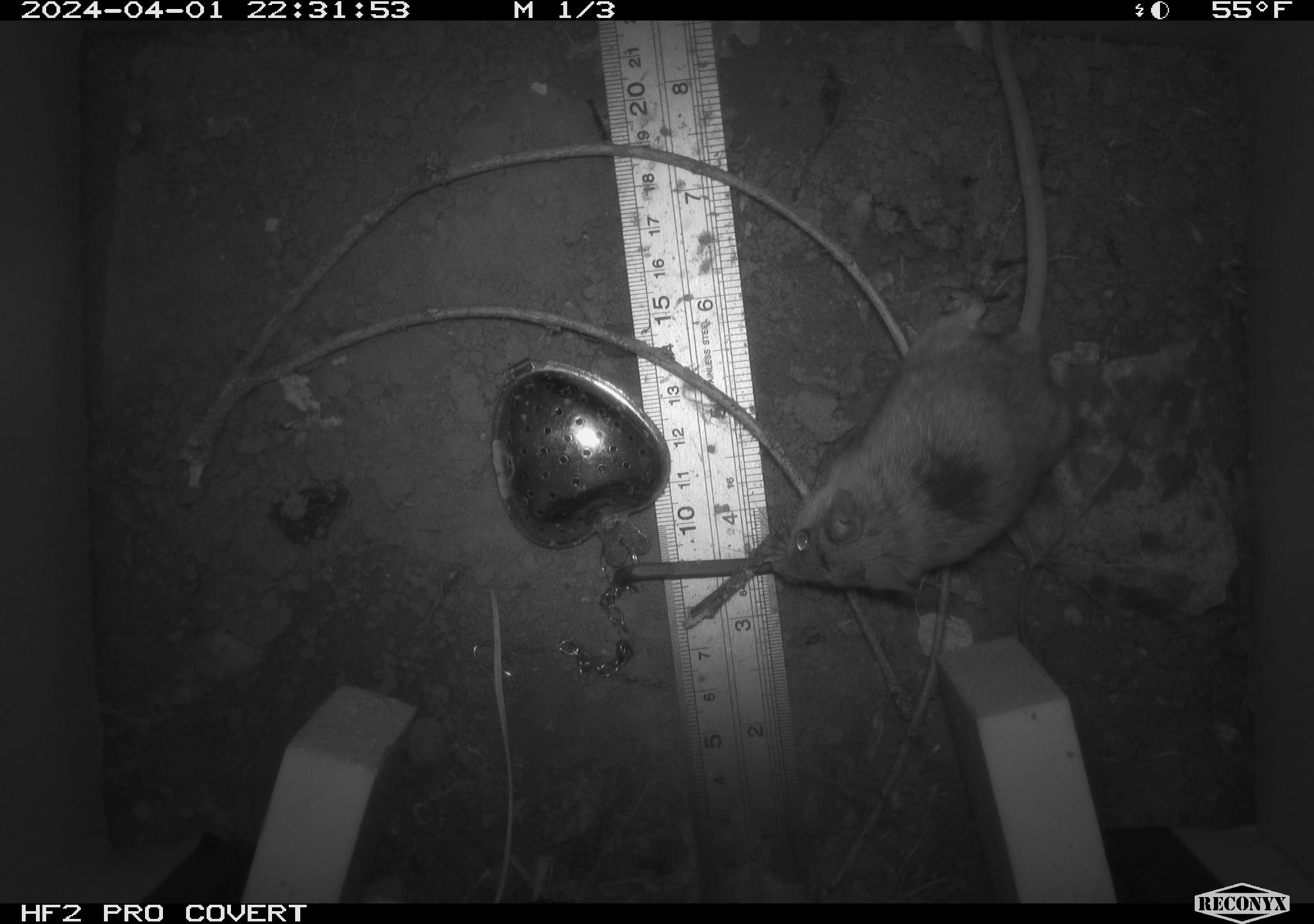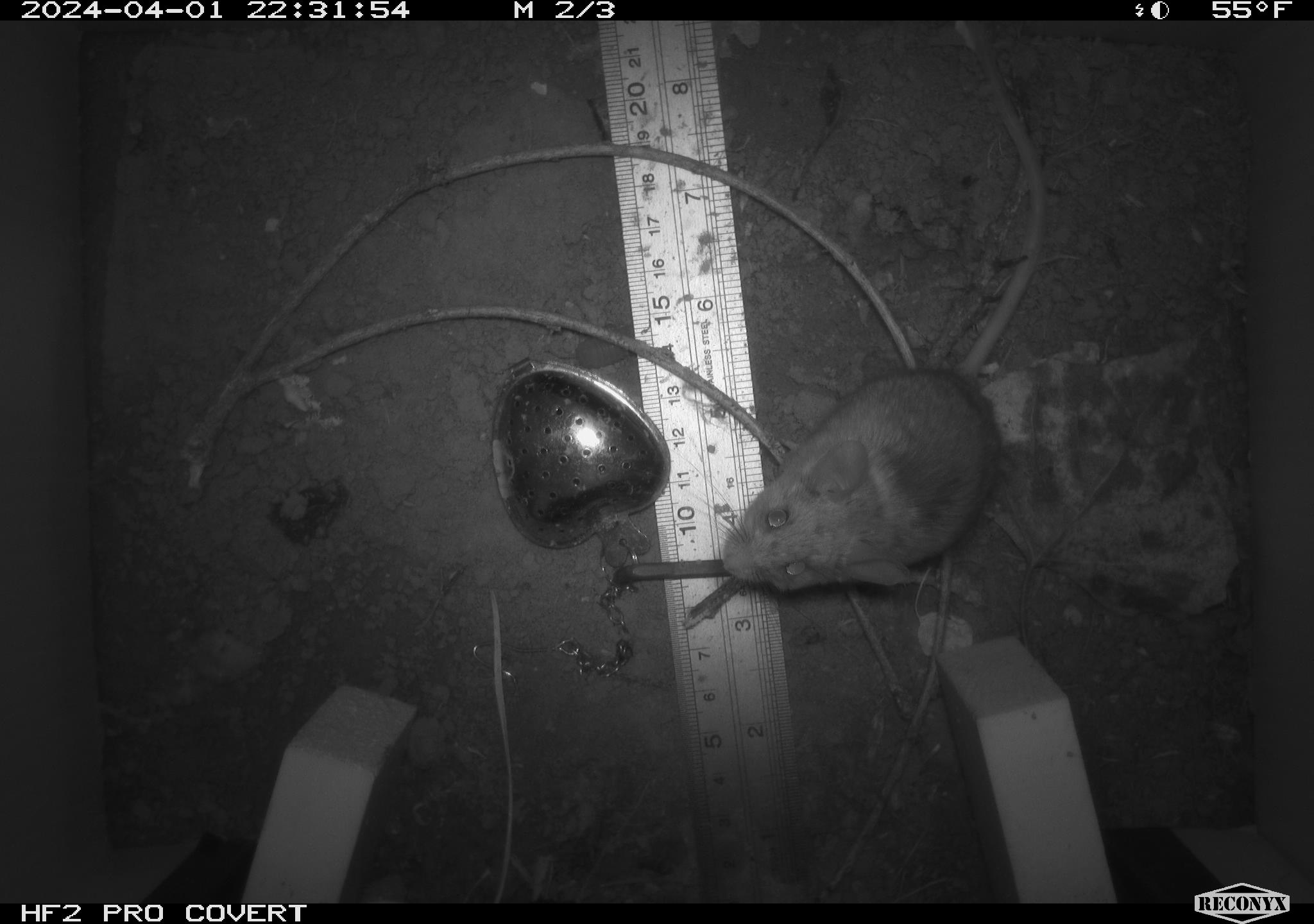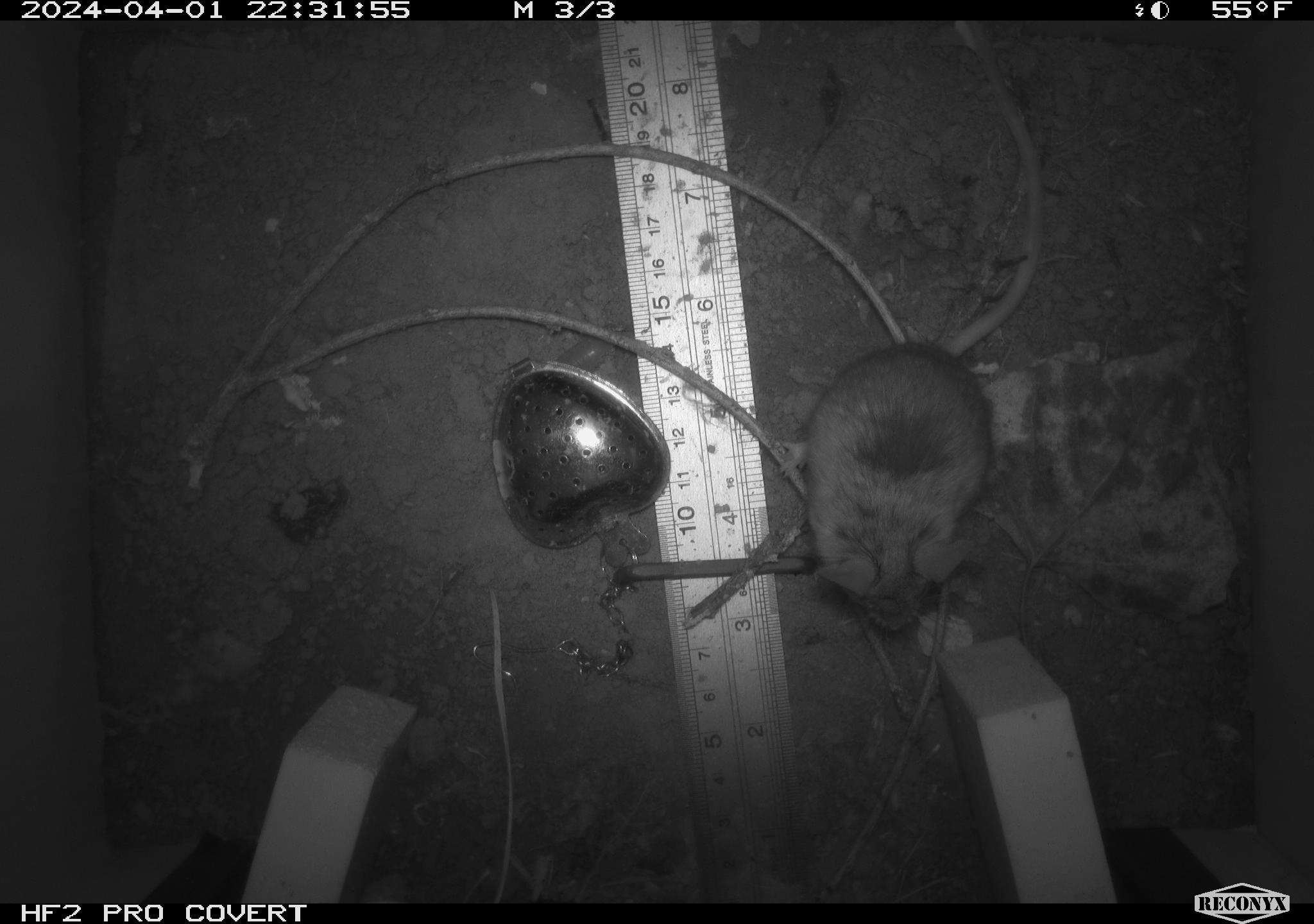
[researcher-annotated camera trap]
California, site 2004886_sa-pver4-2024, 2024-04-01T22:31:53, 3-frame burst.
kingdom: Animalia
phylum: Chordata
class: Mammalia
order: Rodentia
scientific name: Rodentia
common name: mouse species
Mouse species (Rodentia).